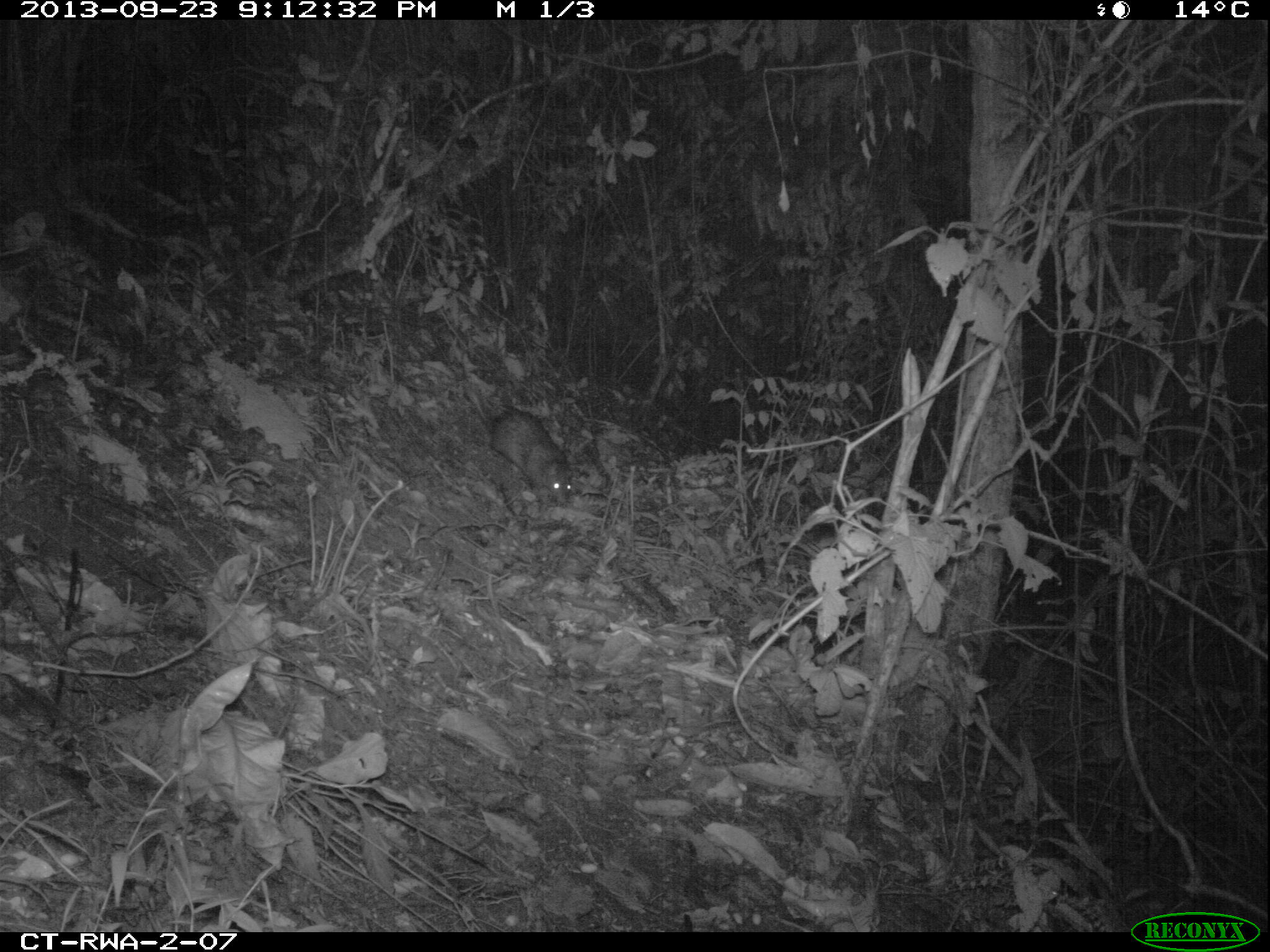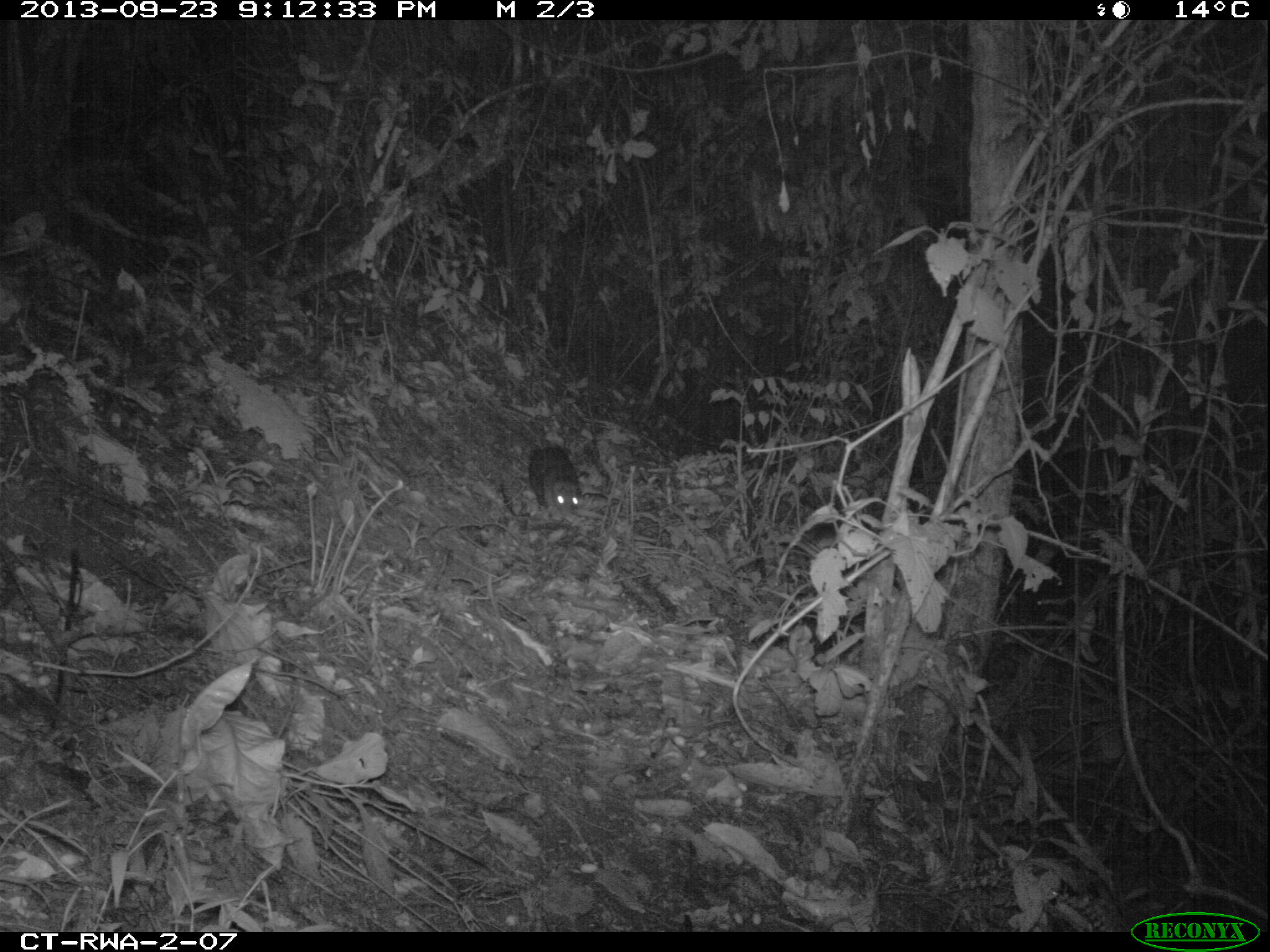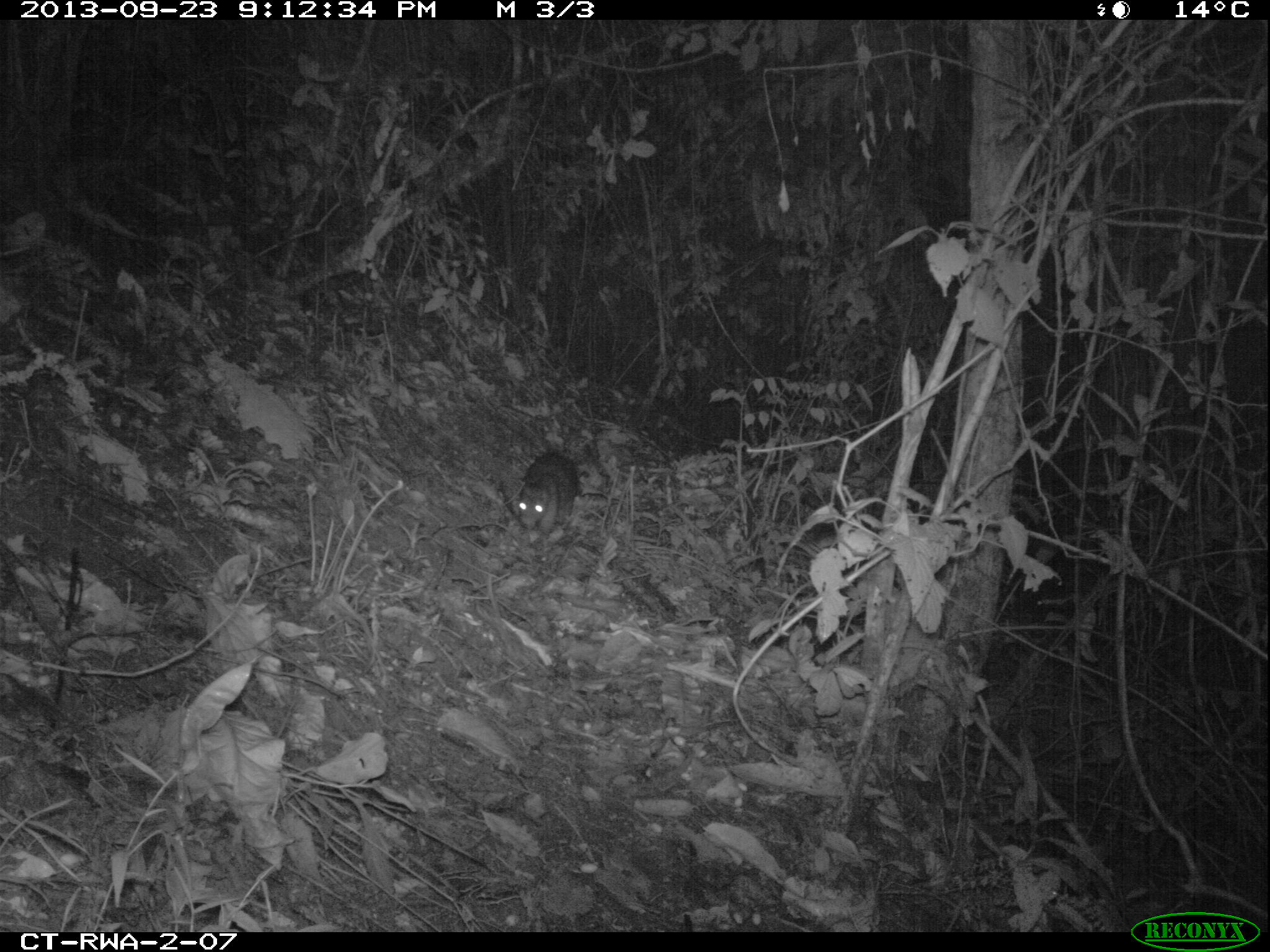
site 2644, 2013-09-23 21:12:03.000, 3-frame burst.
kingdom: Animalia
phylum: Chordata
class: Mammalia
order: Rodentia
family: Hystricidae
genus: Atherurus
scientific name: Atherurus africanus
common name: african brush-tailed porcupine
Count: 1.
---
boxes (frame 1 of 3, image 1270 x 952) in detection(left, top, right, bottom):
atherurus africanus: detection(468, 391, 573, 502)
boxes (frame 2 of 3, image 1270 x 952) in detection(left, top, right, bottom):
atherurus africanus: detection(528, 446, 581, 512)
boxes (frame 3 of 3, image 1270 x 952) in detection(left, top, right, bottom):
atherurus africanus: detection(517, 451, 577, 537)